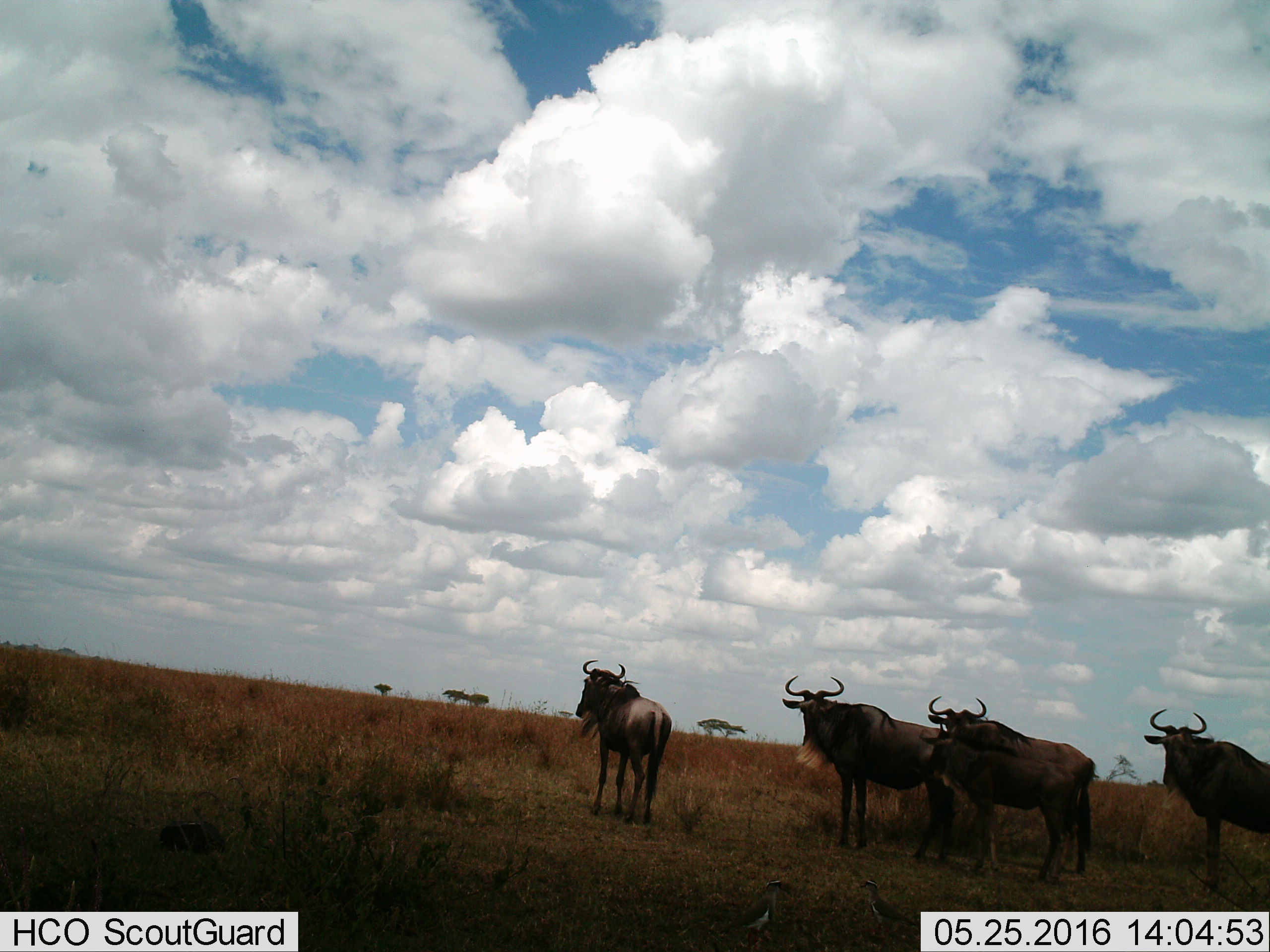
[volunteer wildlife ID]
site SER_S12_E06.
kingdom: Animalia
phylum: Chordata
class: Mammalia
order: Artiodactyla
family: Bovidae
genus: Connochaetes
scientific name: Connochaetes taurinus taurinus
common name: blue wildebeest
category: wildebeestblue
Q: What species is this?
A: Wildebeestblue (blue wildebeest) (Connochaetes taurinus taurinus).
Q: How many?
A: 5.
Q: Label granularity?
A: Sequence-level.